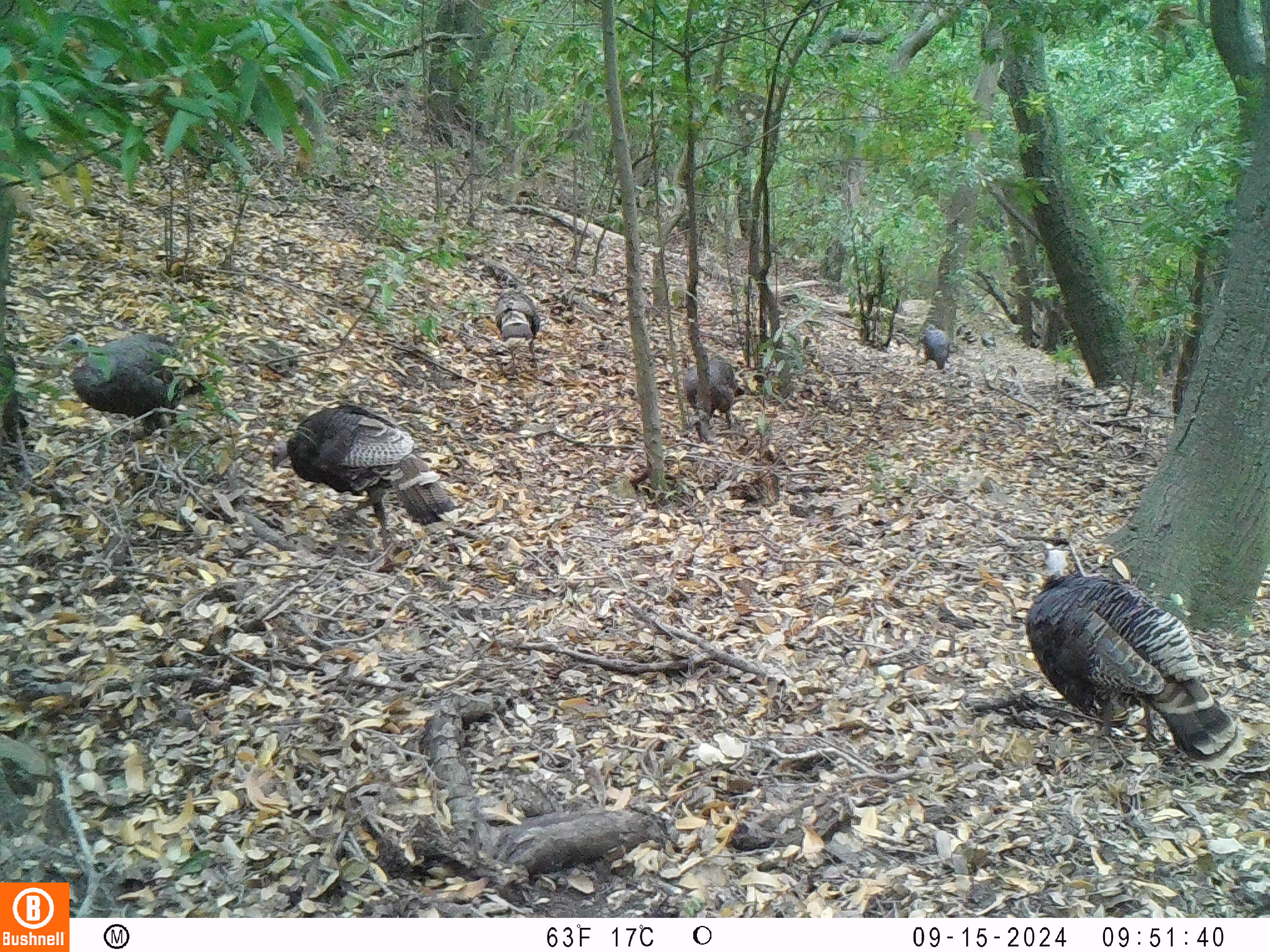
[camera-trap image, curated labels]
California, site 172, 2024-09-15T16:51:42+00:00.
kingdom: Animalia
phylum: Chordata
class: Aves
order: Galliformes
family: Phasianidae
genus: Meleagris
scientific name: Meleagris gallopavo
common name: turkey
Turkey (Meleagris gallopavo).